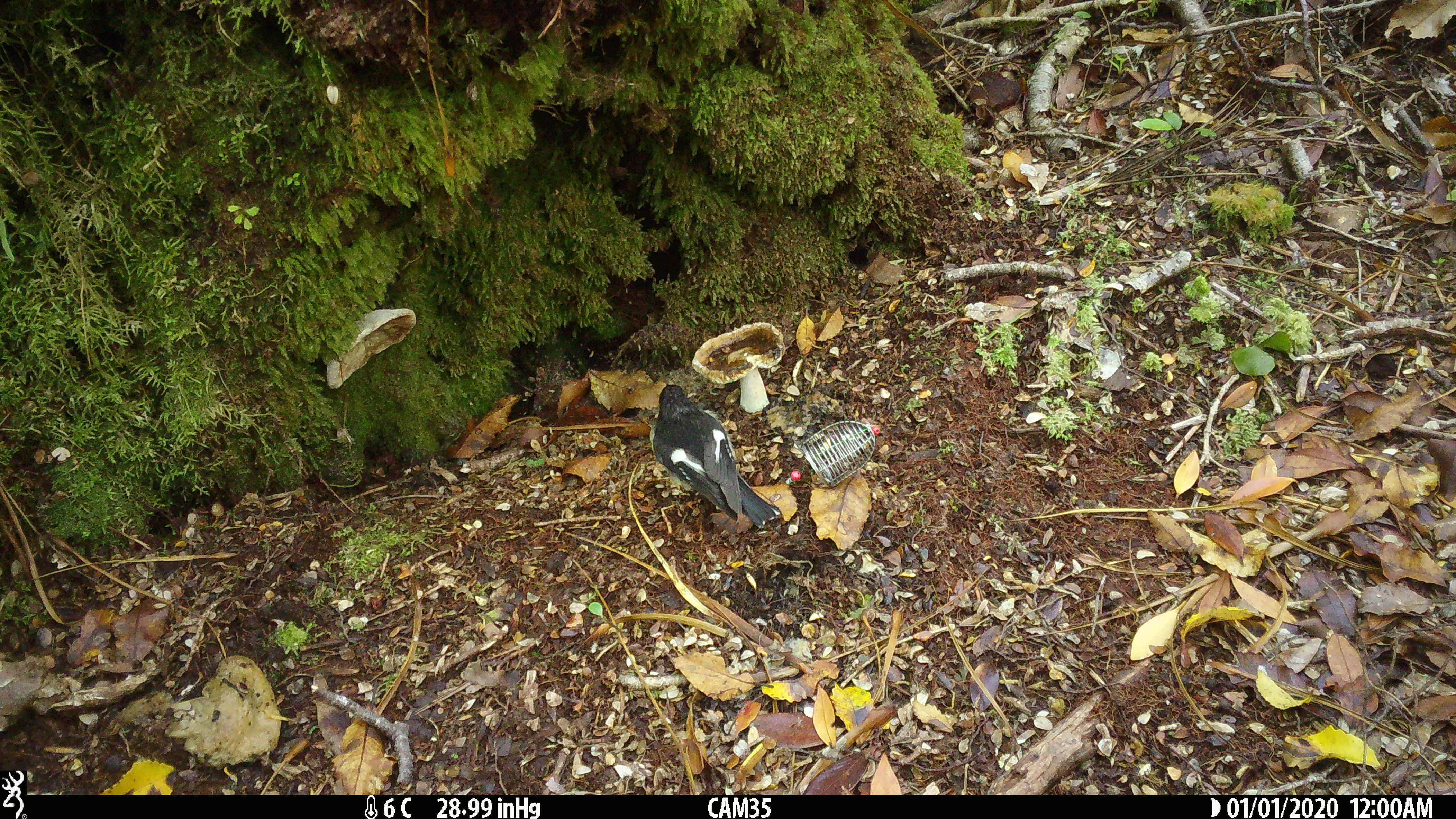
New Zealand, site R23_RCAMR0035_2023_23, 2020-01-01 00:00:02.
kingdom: Animalia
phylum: Chordata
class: Aves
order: Passeriformes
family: Petroicidae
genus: Petroica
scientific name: Petroica macrocephala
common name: tomtit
Tomtit (Petroica macrocephala).